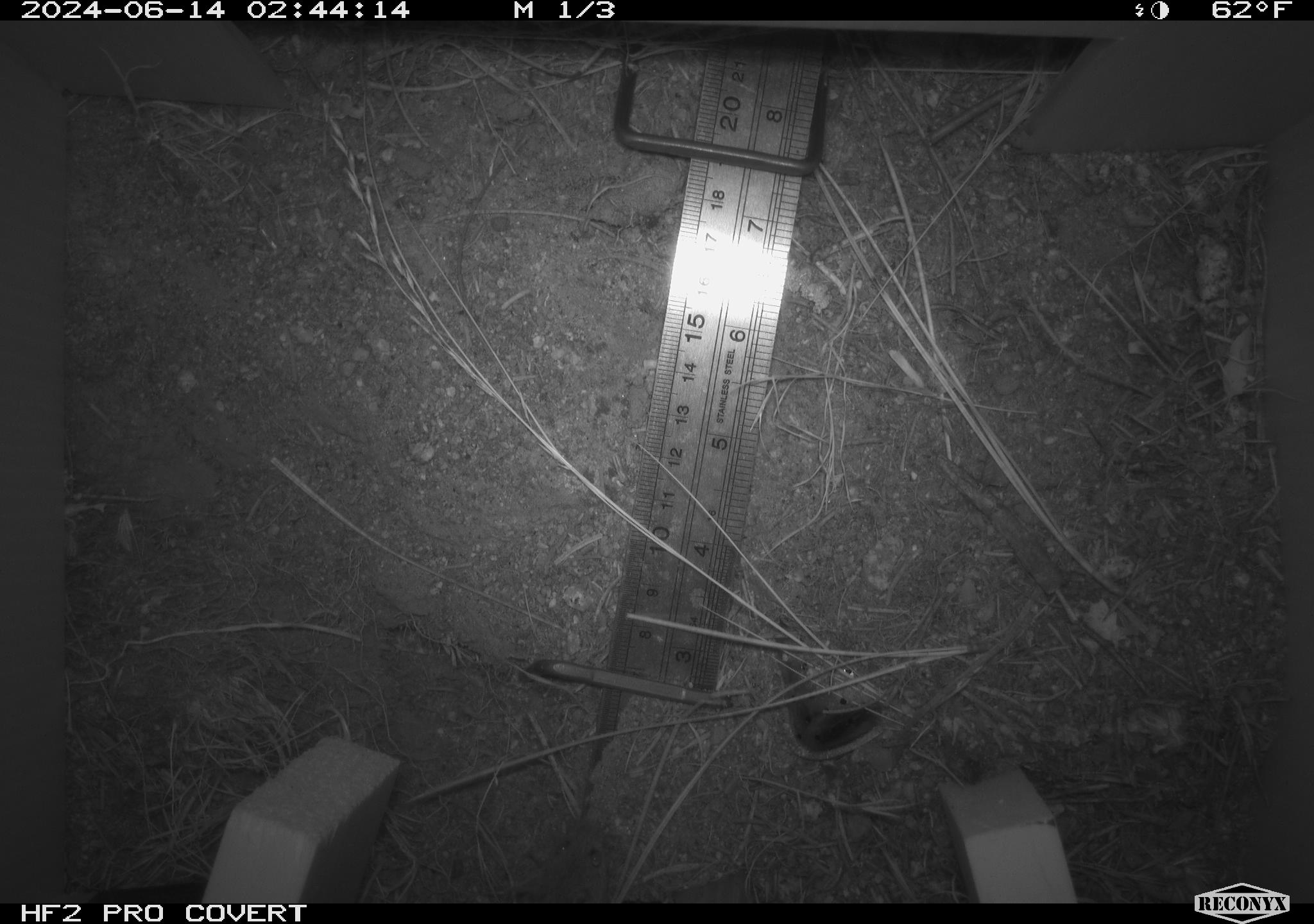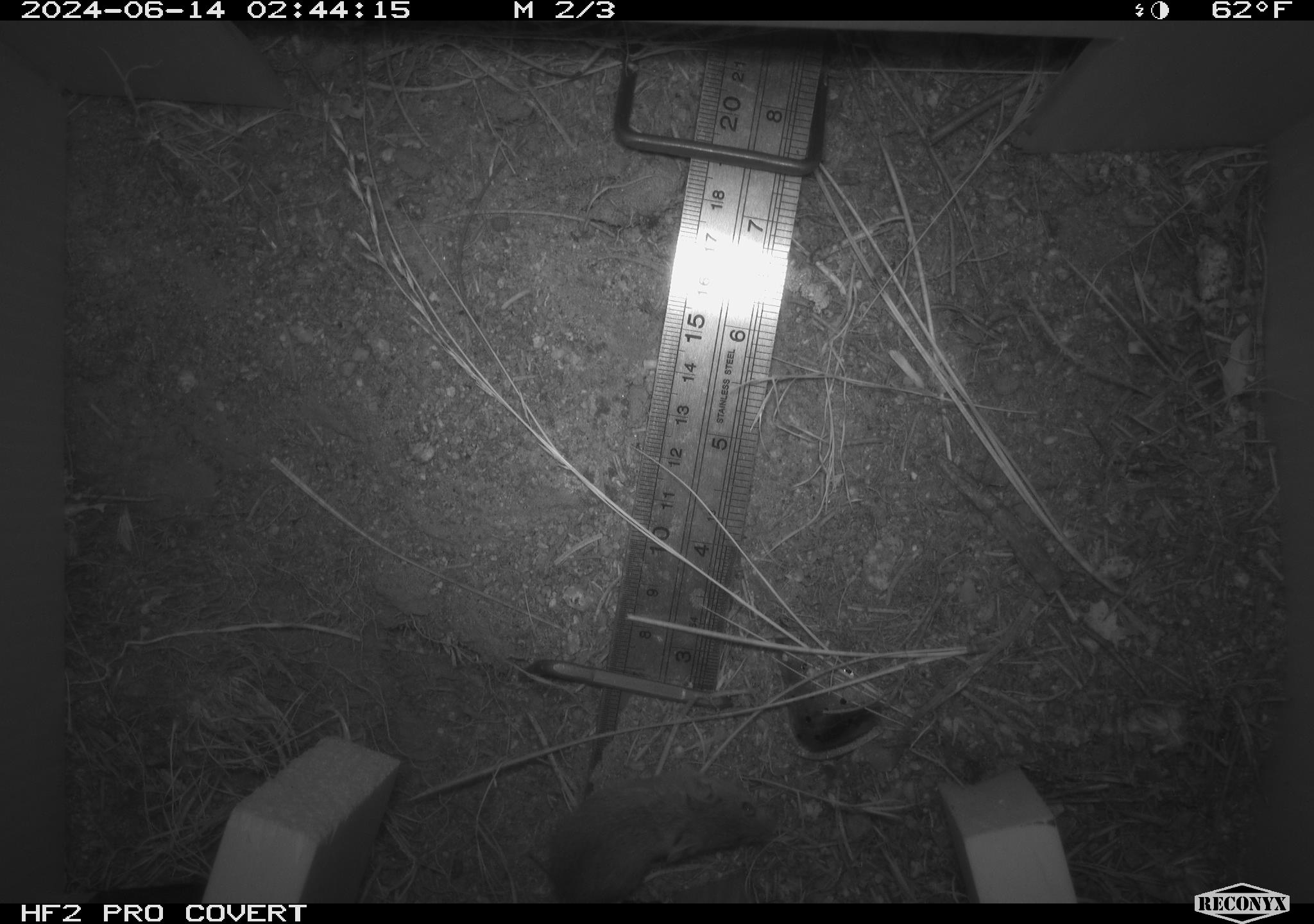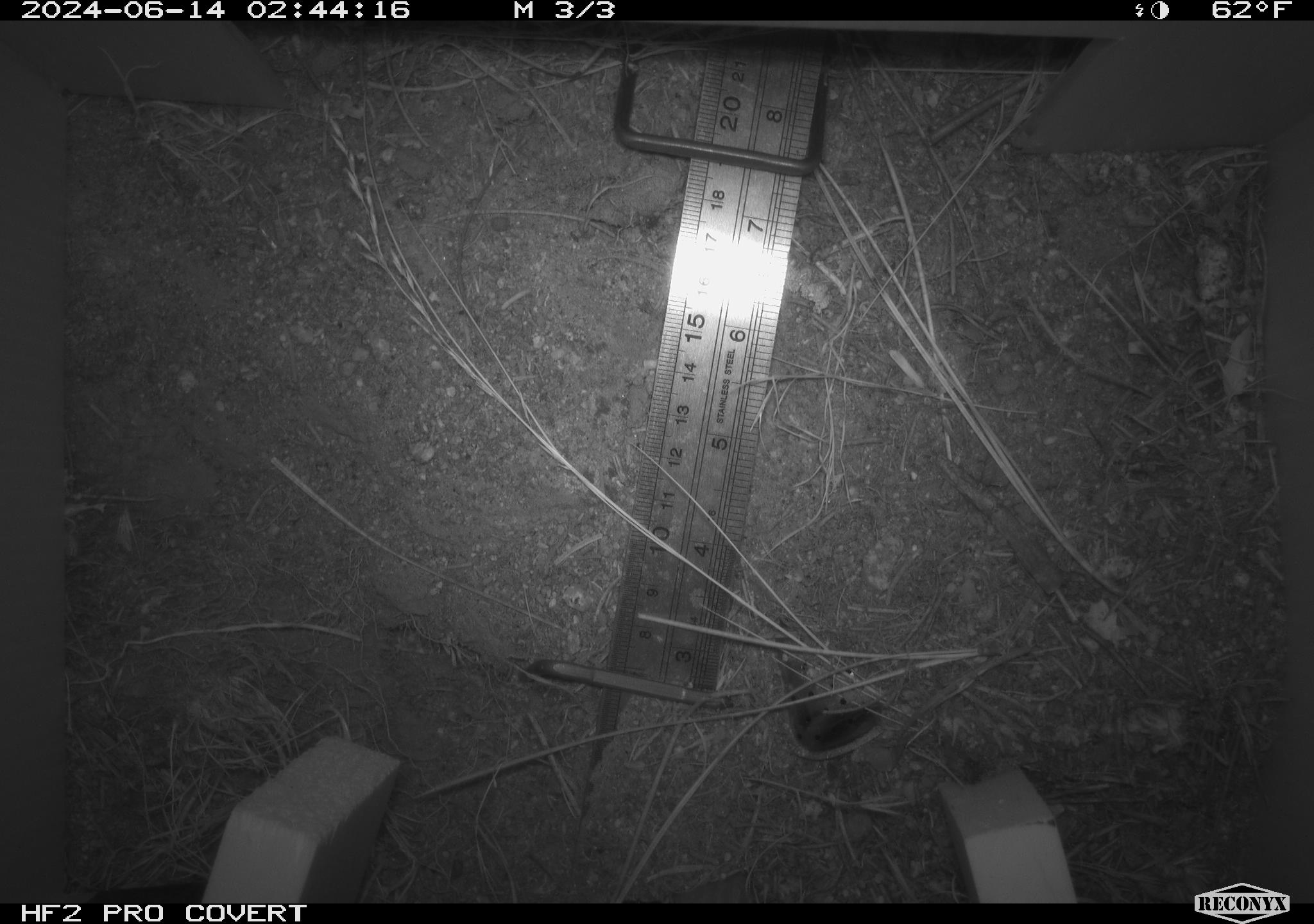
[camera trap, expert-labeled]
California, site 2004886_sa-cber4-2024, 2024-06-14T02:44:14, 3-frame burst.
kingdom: Animalia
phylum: Chordata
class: Mammalia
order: Rodentia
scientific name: Rodentia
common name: mouse species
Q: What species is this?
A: Mouse species (Rodentia).